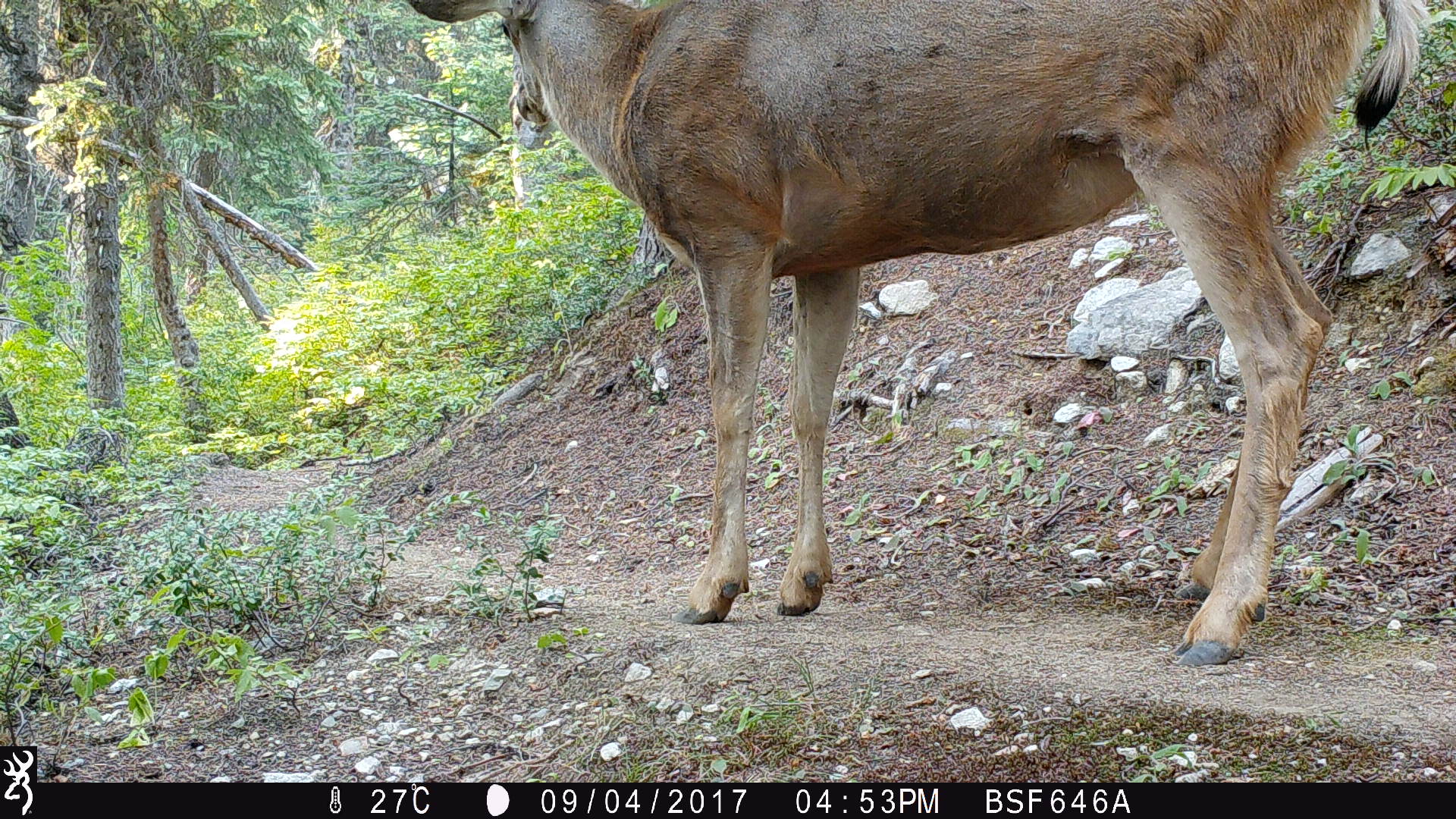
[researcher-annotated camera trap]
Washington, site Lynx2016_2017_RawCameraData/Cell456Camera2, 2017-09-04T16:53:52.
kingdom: Animalia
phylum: Chordata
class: Mammalia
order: Artiodactyla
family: Cervidae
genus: Odocoileus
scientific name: Odocoileus hemionus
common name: mule deer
Odocoileus hemionus (mule deer). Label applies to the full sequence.